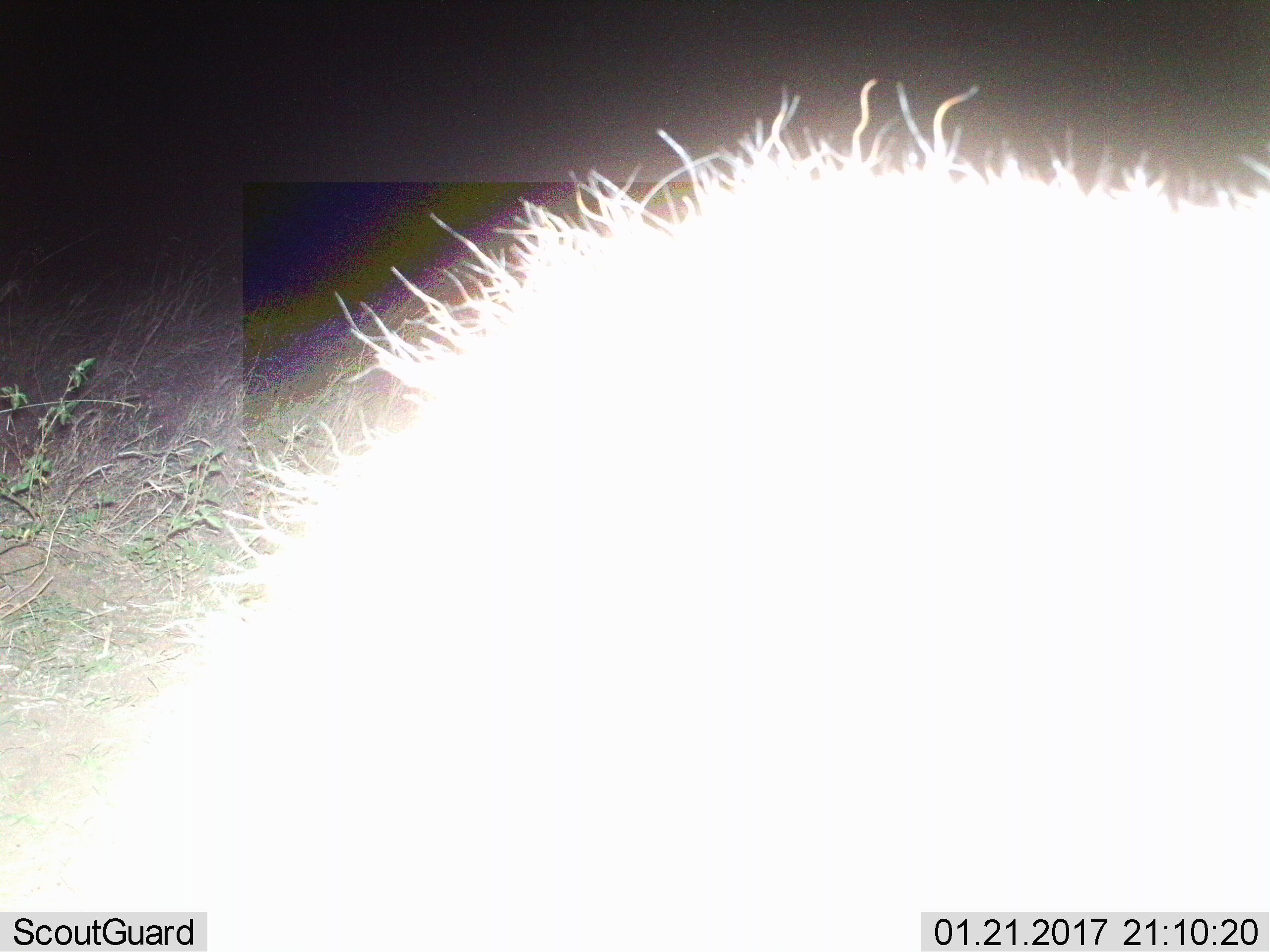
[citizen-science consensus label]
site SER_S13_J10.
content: unidentified animal